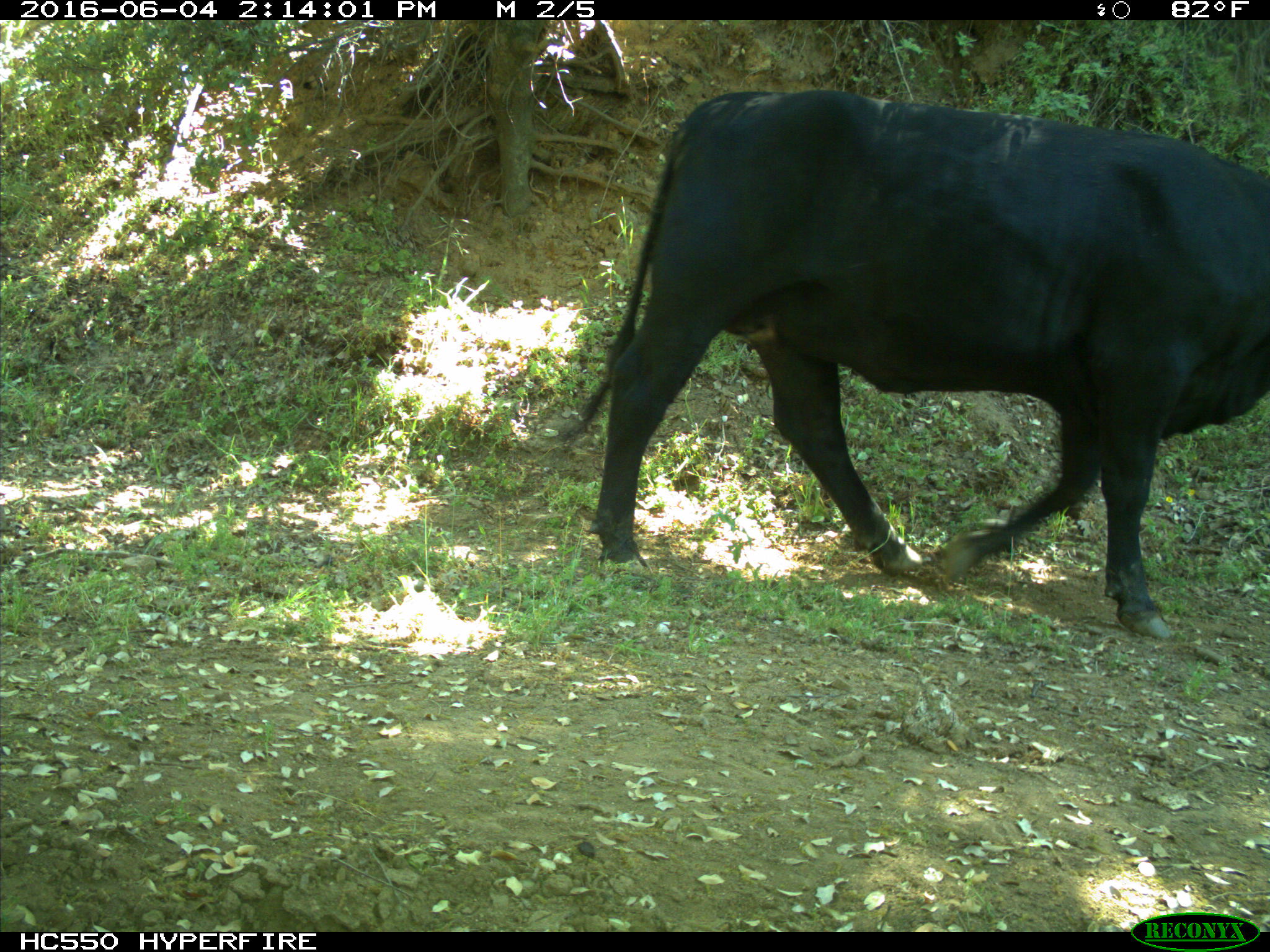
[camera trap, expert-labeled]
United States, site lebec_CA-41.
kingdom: Animalia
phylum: Chordata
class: Mammalia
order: Artiodactyla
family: Bovidae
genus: Bos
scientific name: Bos taurus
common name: domestic cow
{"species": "Bos taurus (domestic cow)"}